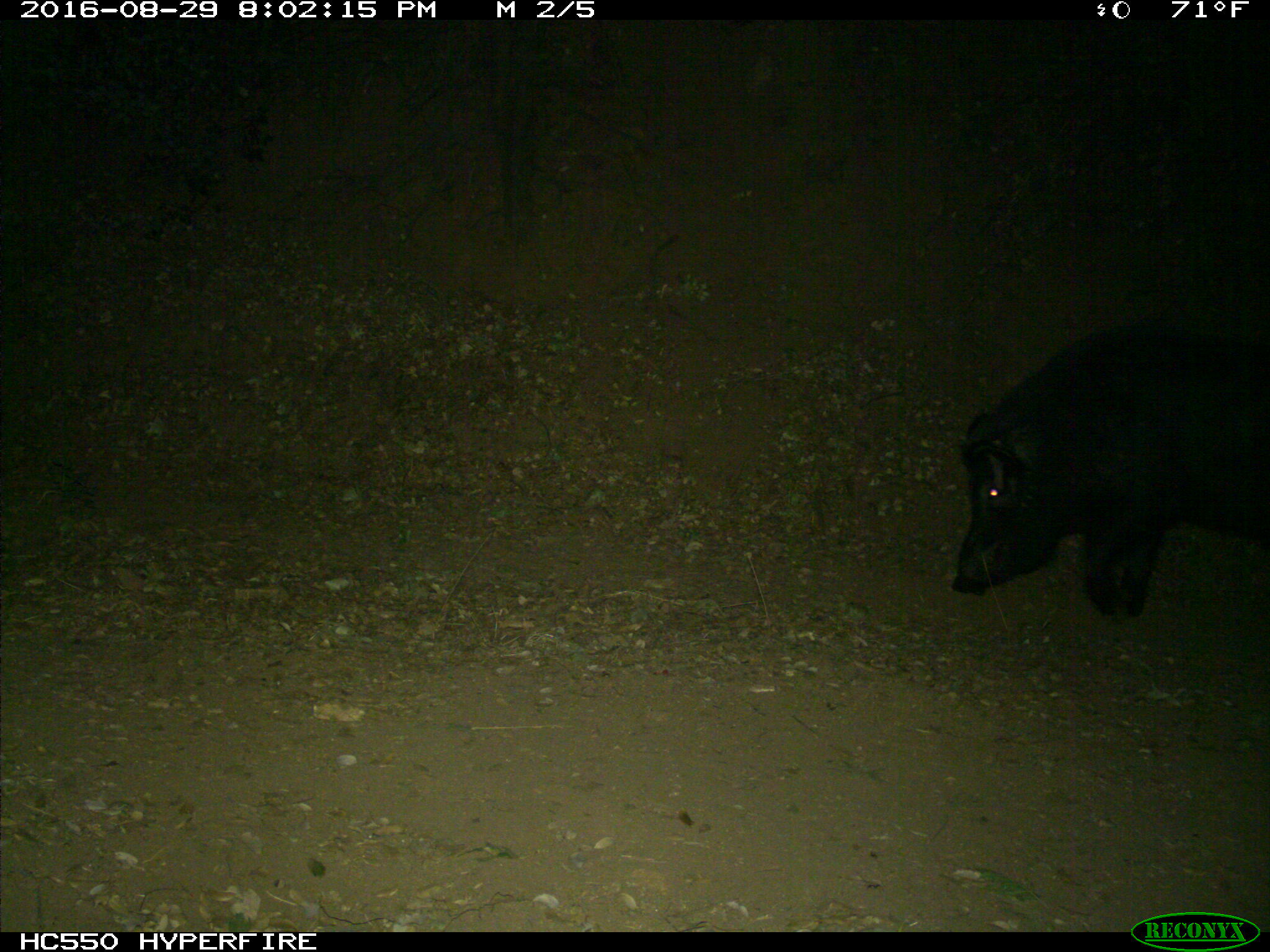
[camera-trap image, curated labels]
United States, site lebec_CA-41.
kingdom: Animalia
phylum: Chordata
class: Mammalia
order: Artiodactyla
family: Suidae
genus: Sus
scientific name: Sus scrofa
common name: wild boar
Sus scrofa (wild boar).